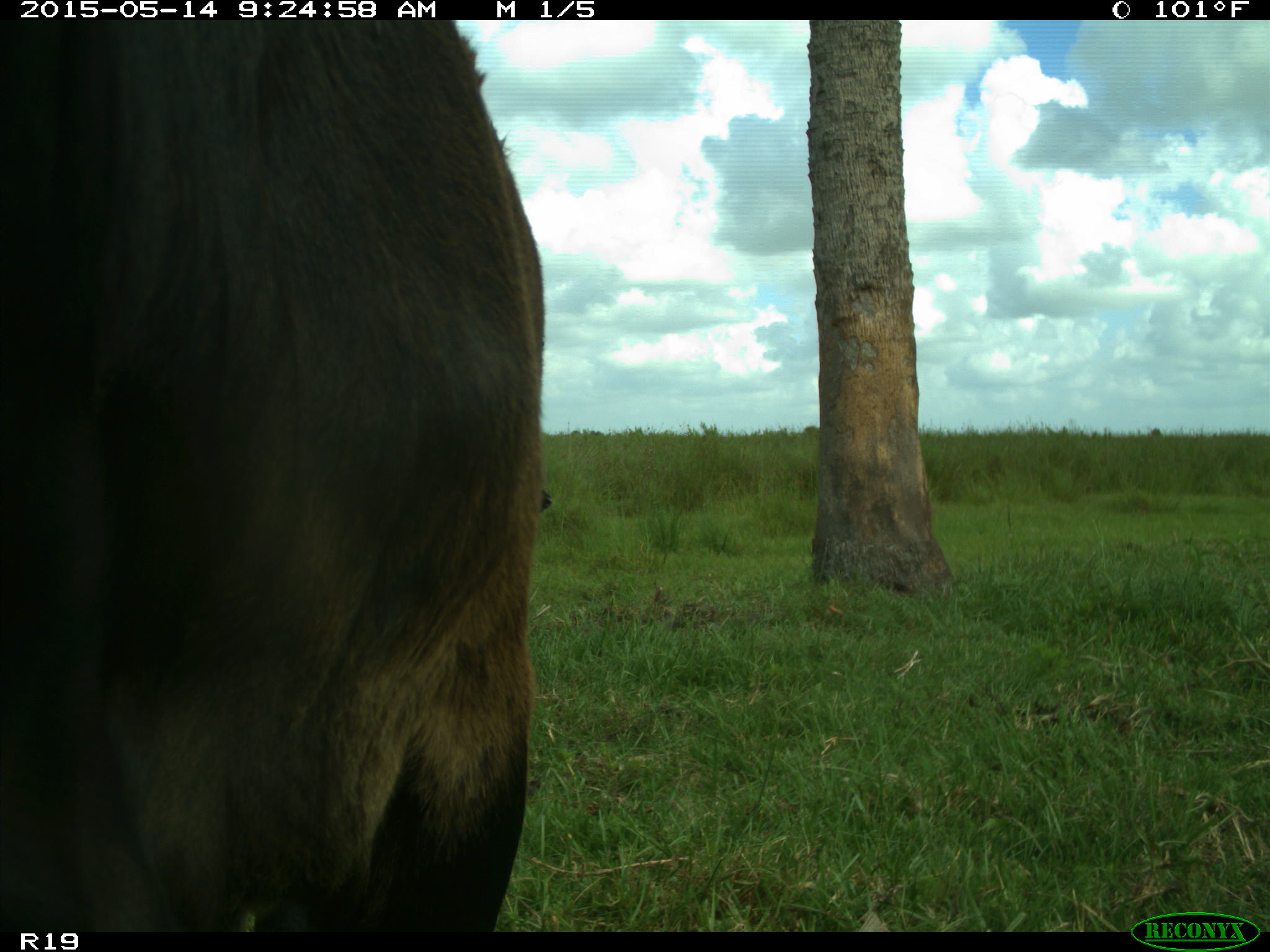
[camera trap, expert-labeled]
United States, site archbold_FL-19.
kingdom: Animalia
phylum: Chordata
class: Mammalia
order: Artiodactyla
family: Bovidae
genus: Bos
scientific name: Bos taurus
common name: domestic cow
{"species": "Bos taurus (domestic cow)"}